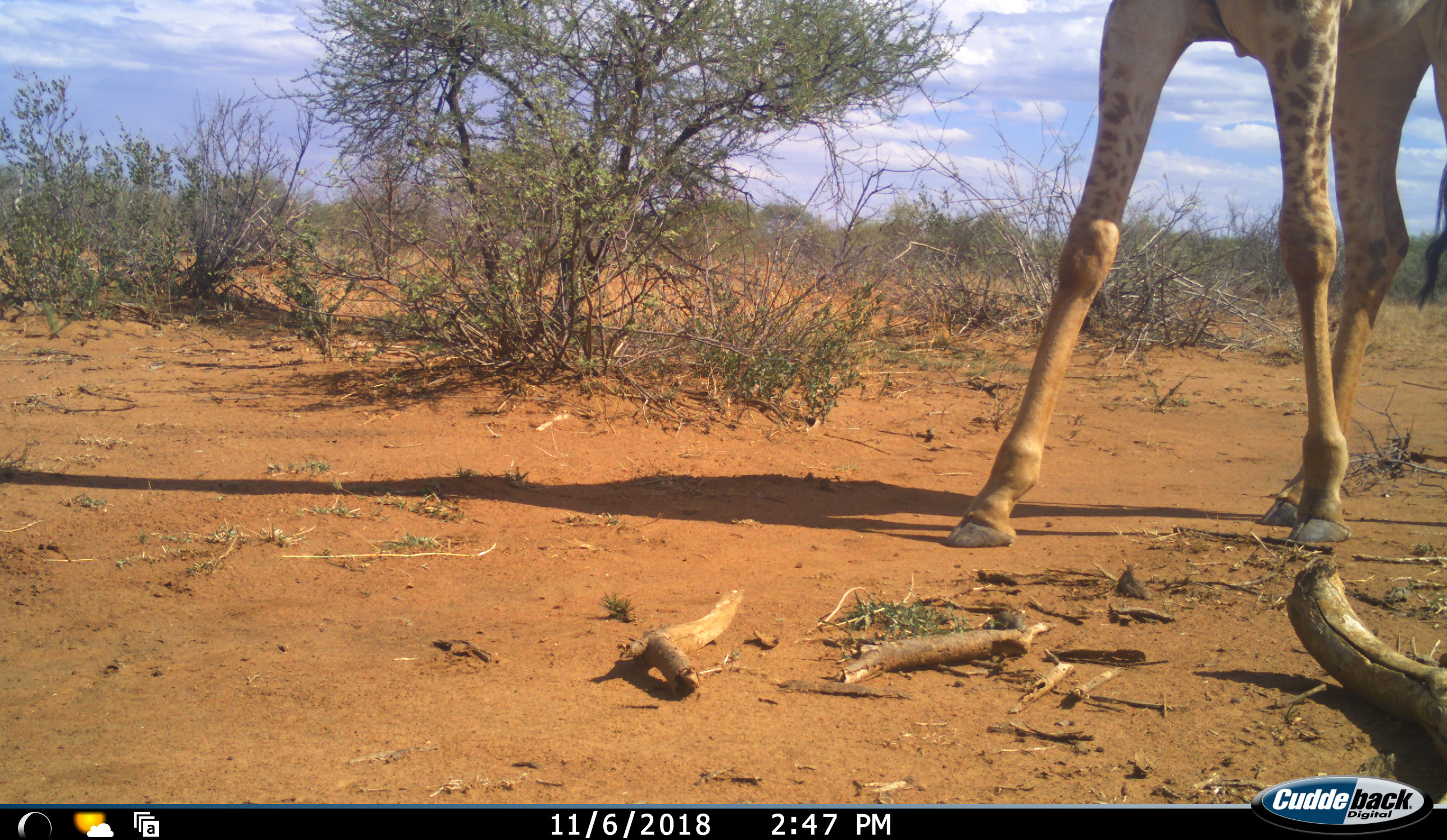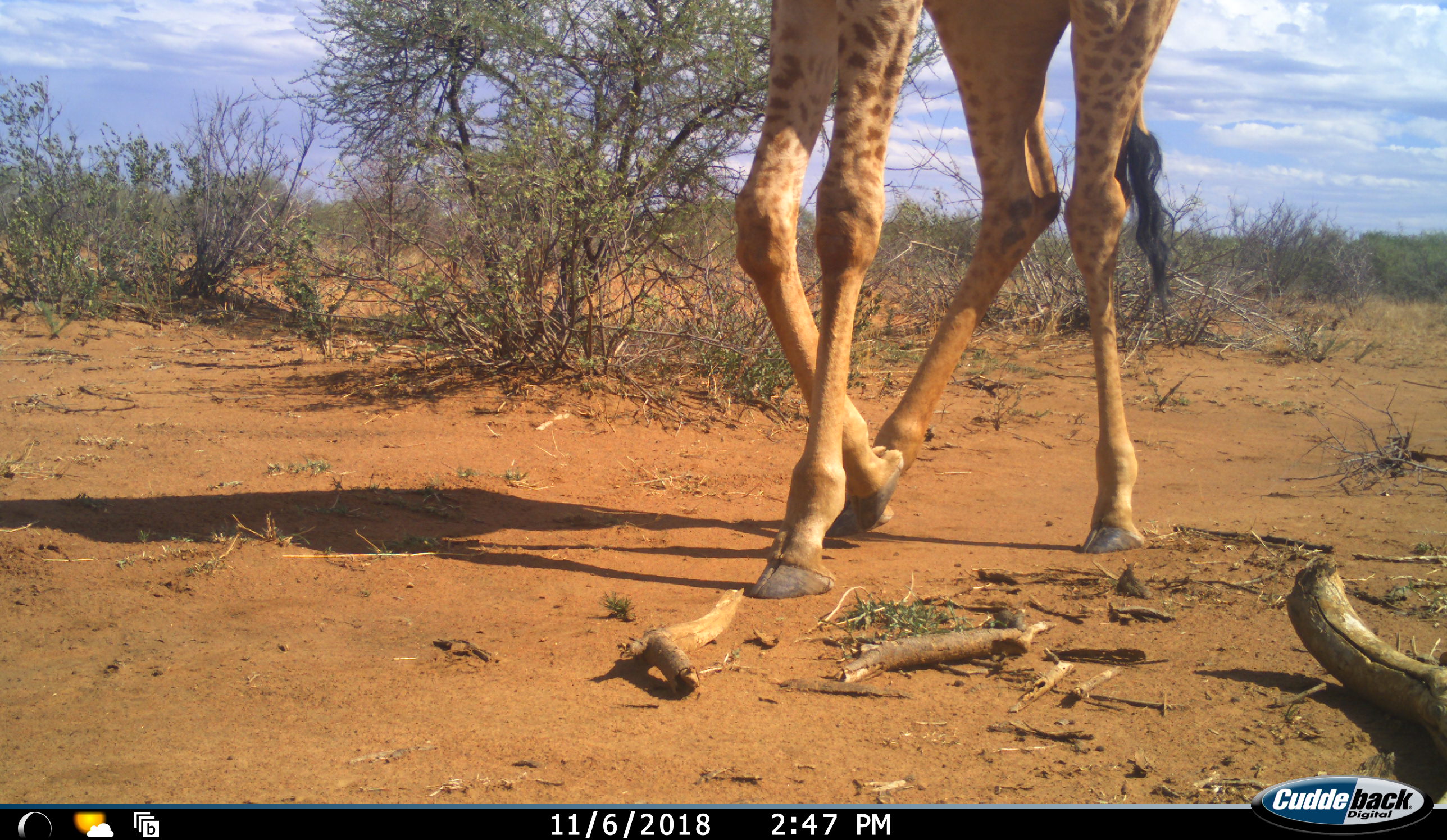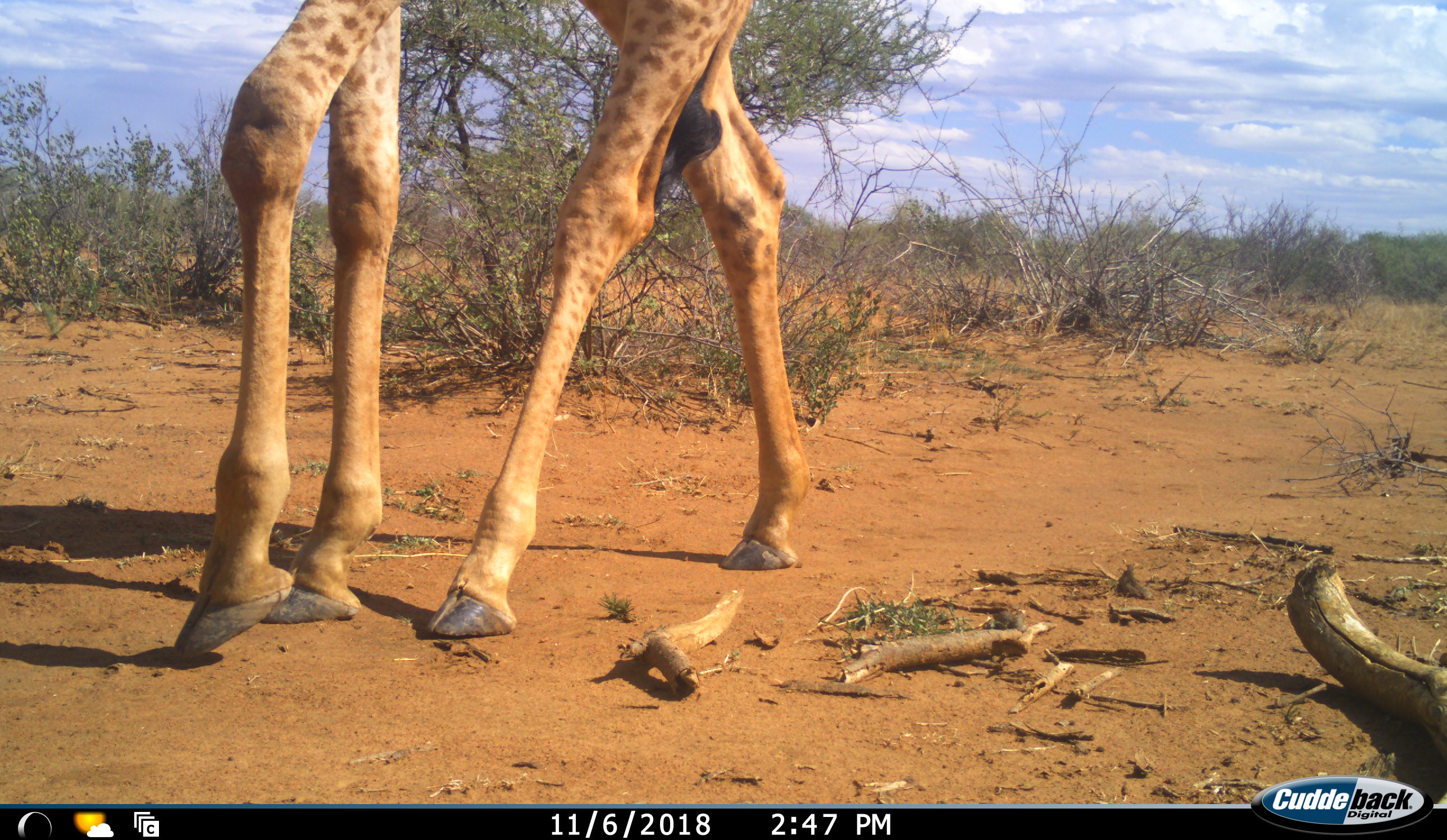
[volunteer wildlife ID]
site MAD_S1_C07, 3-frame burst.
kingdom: Animalia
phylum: Chordata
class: Mammalia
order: Artiodactyla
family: Giraffidae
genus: Giraffa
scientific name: Giraffa camelopardalis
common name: giraffe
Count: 1.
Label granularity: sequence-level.